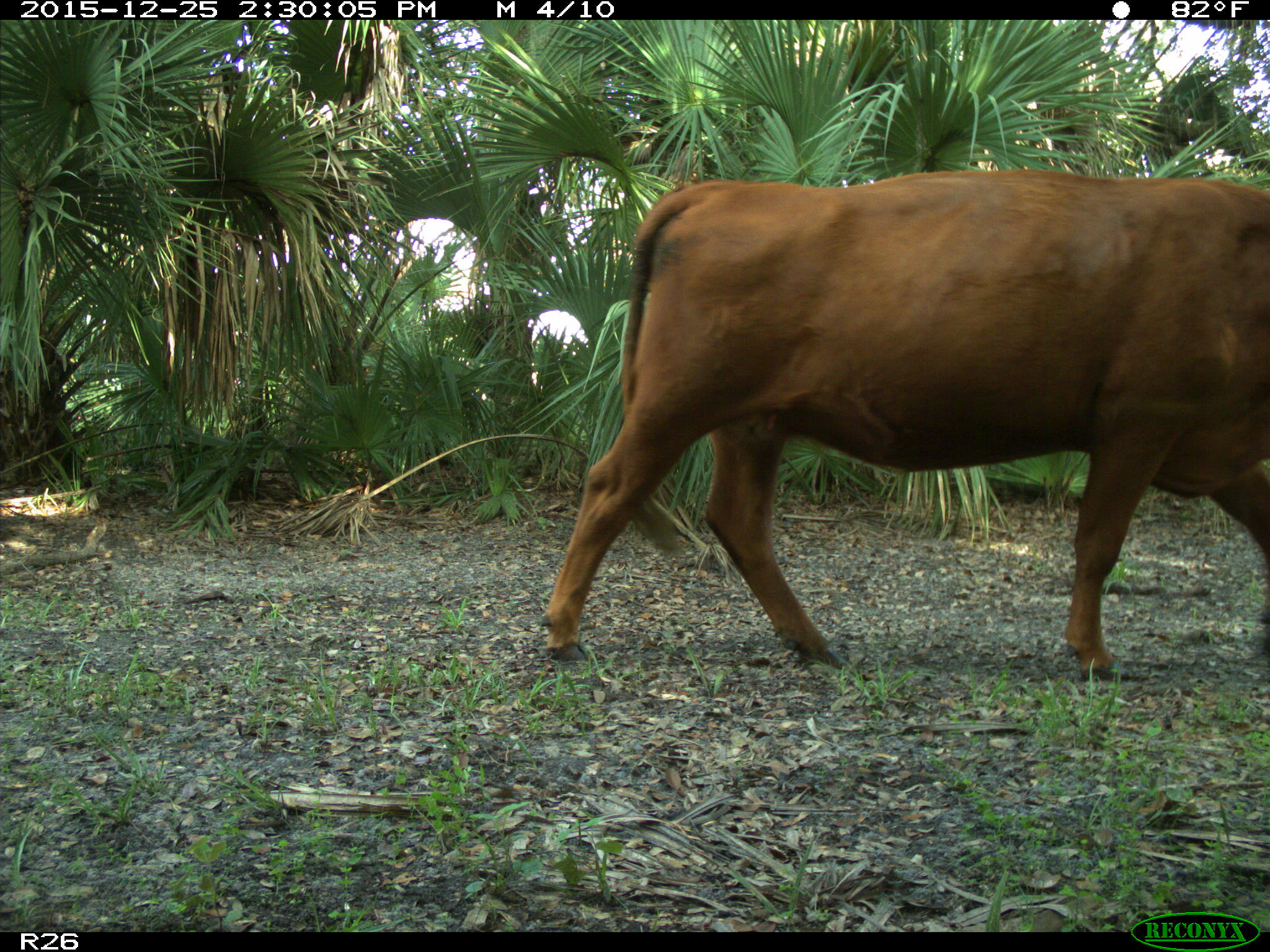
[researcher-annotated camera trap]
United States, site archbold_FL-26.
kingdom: Animalia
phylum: Chordata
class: Mammalia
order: Artiodactyla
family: Bovidae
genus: Bos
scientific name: Bos taurus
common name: domestic cow